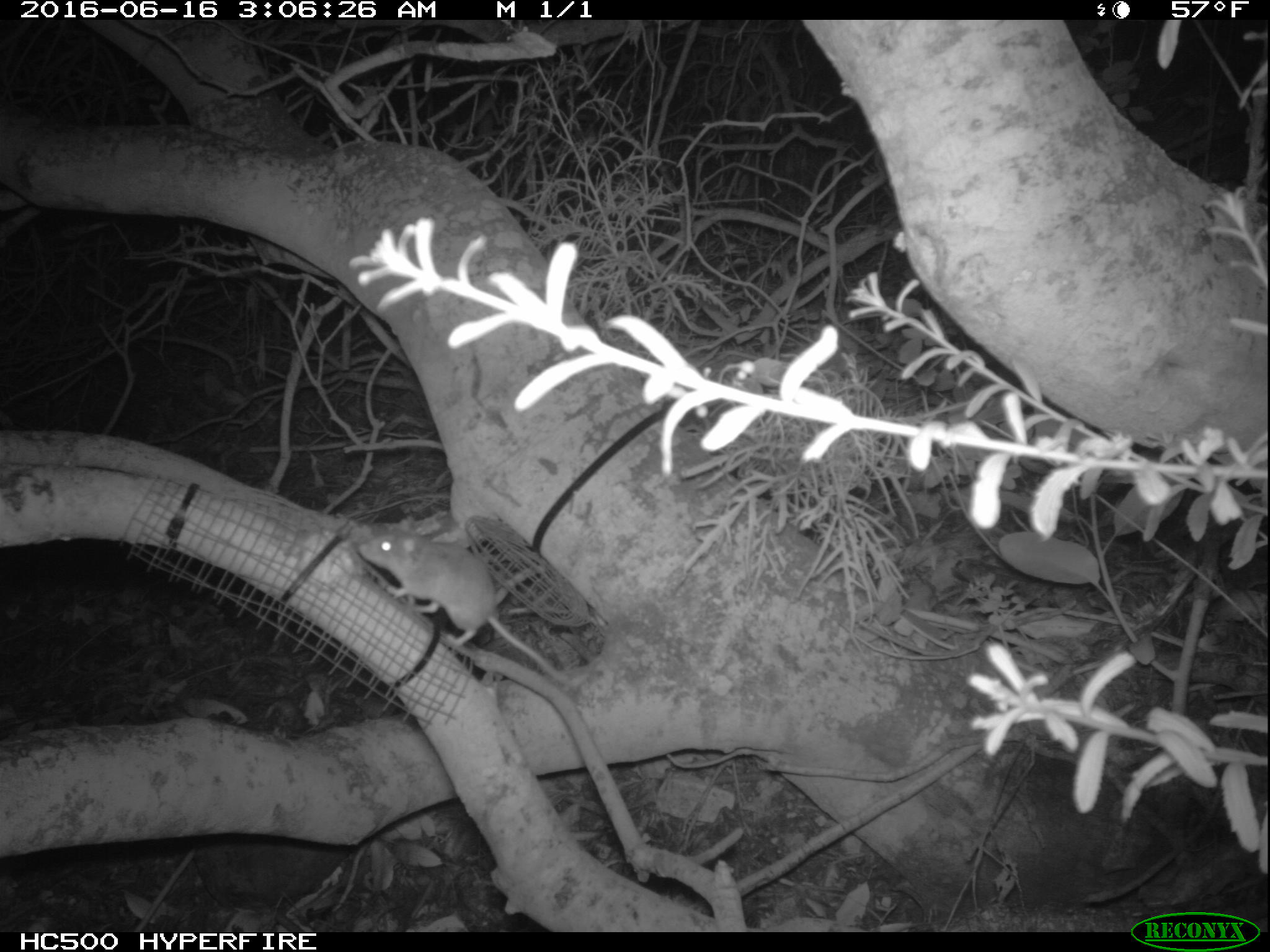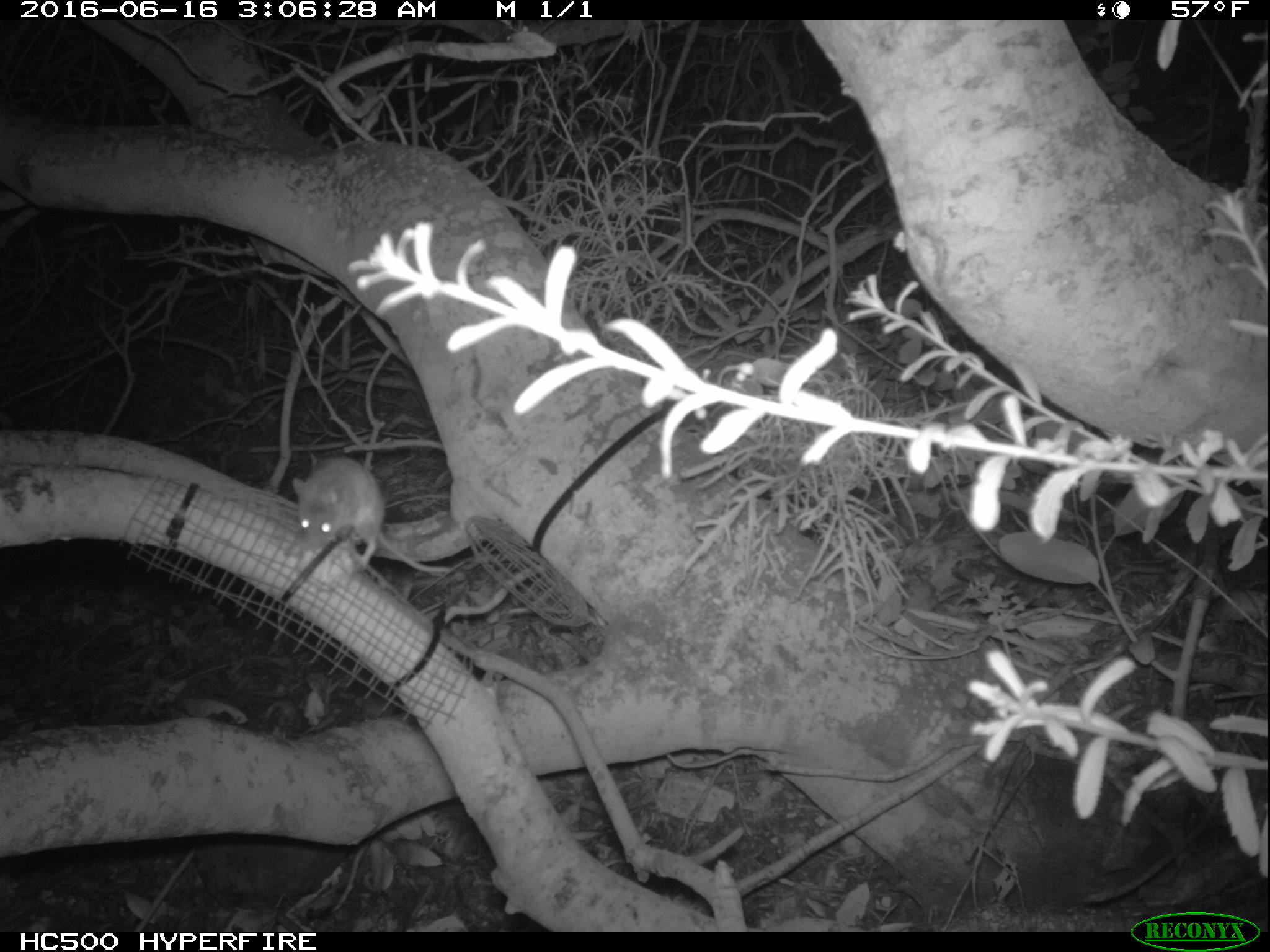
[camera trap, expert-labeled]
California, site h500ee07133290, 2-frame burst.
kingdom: Animalia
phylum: Chordata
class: Mammalia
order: Rodentia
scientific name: Rodentia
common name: rodent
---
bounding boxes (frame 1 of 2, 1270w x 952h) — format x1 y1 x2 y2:
rodent: 357 534 569 682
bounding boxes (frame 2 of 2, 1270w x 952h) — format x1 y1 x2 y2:
rodent: 292 457 450 576